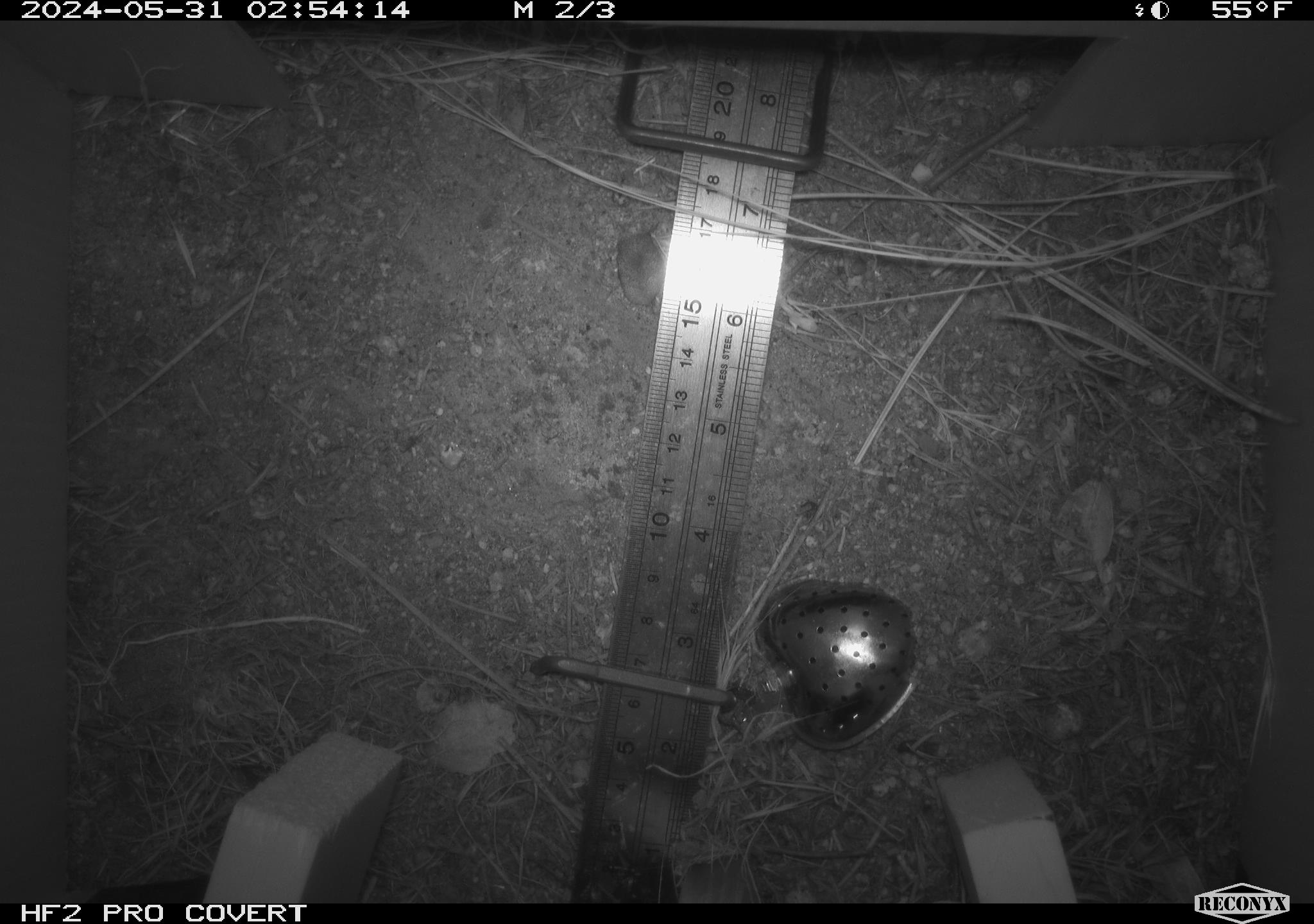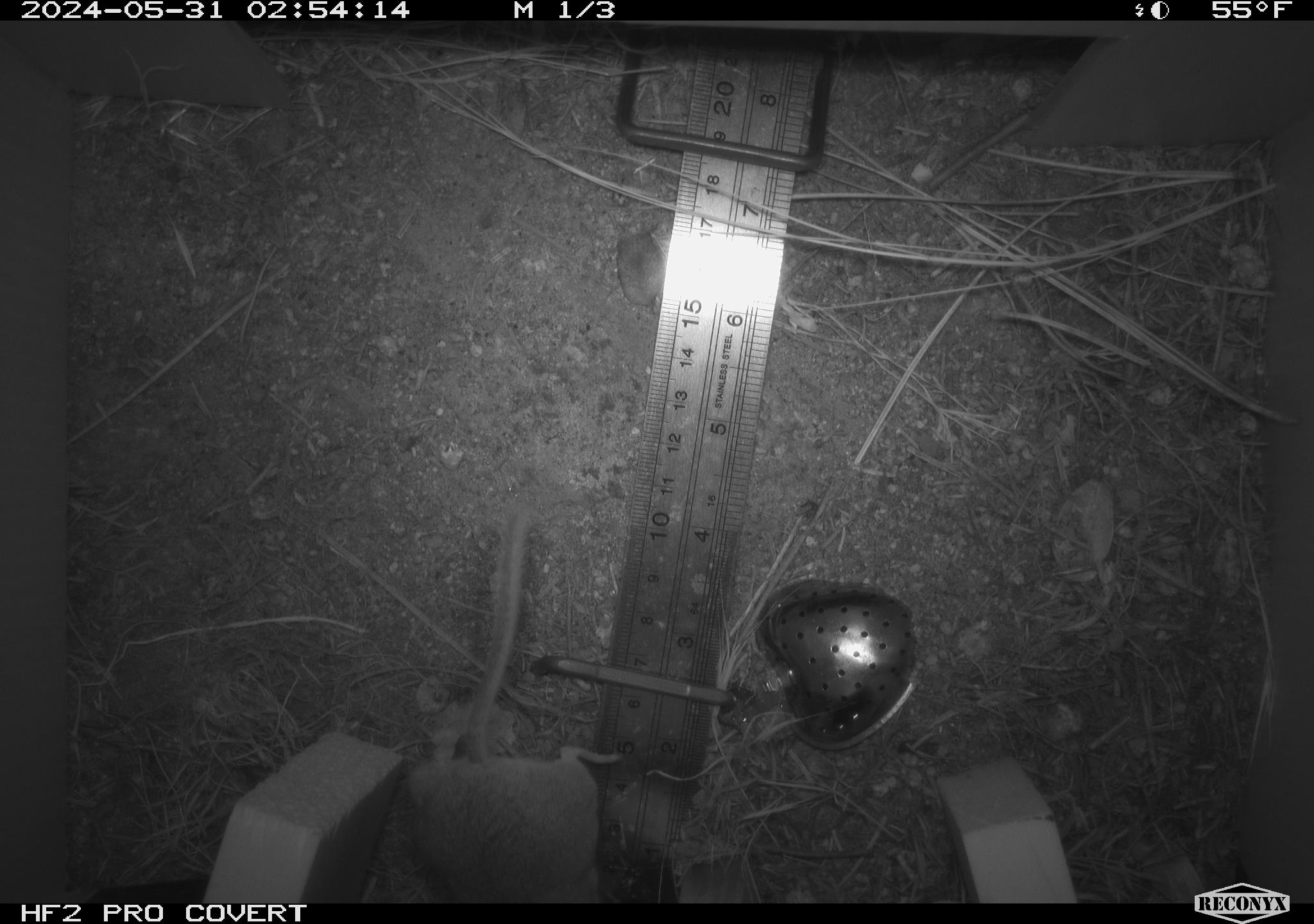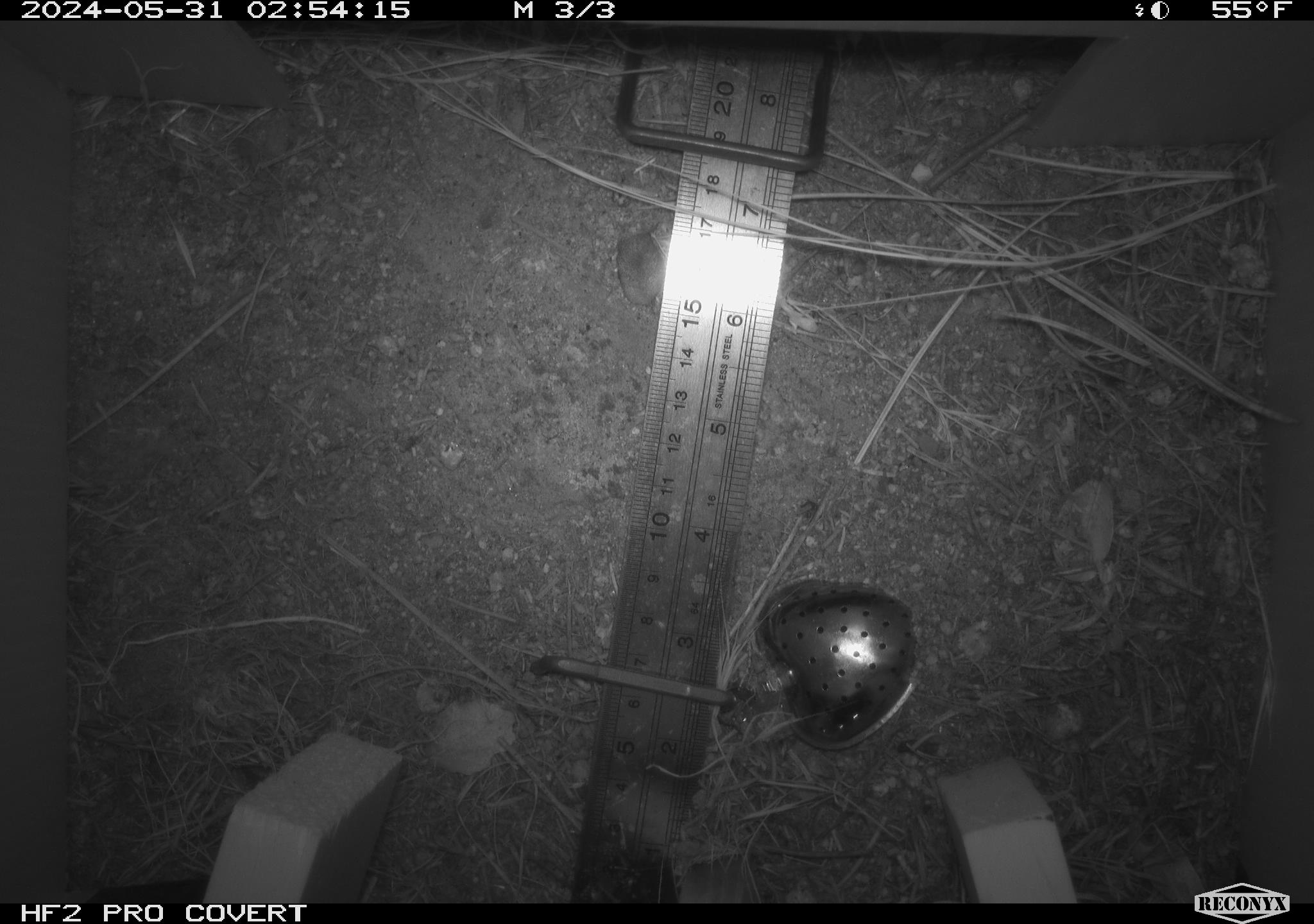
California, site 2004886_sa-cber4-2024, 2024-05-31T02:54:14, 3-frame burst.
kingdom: Animalia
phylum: Chordata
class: Mammalia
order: Rodentia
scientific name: Rodentia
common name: mouse species